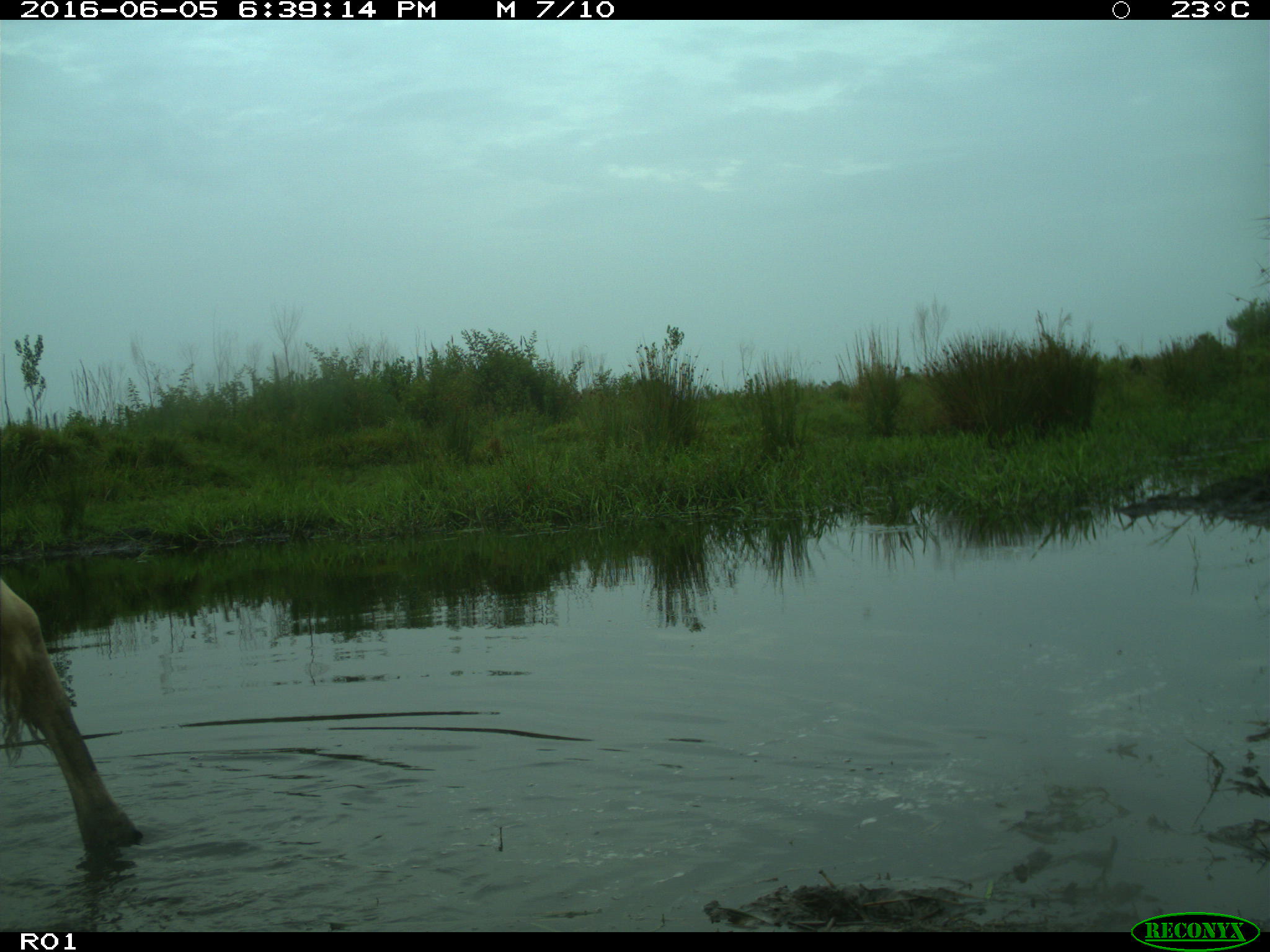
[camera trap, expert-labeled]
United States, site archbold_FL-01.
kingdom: Animalia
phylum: Chordata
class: Mammalia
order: Artiodactyla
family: Bovidae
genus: Bos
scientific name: Bos taurus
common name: domestic cow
Bos taurus (domestic cow).